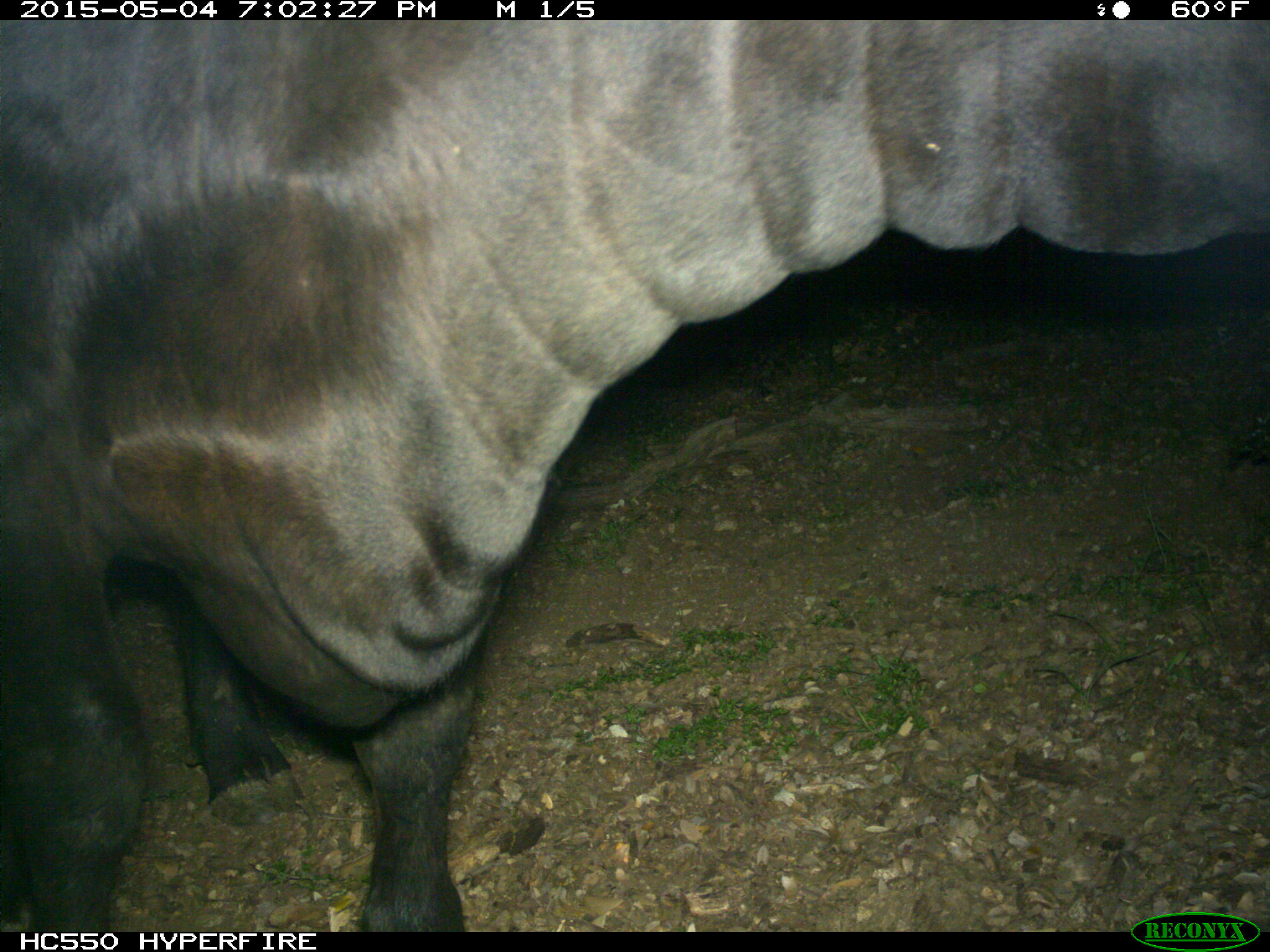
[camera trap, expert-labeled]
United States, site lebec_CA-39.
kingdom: Animalia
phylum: Chordata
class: Mammalia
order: Artiodactyla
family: Bovidae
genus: Bos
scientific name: Bos taurus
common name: domestic cow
Bos taurus (domestic cow).